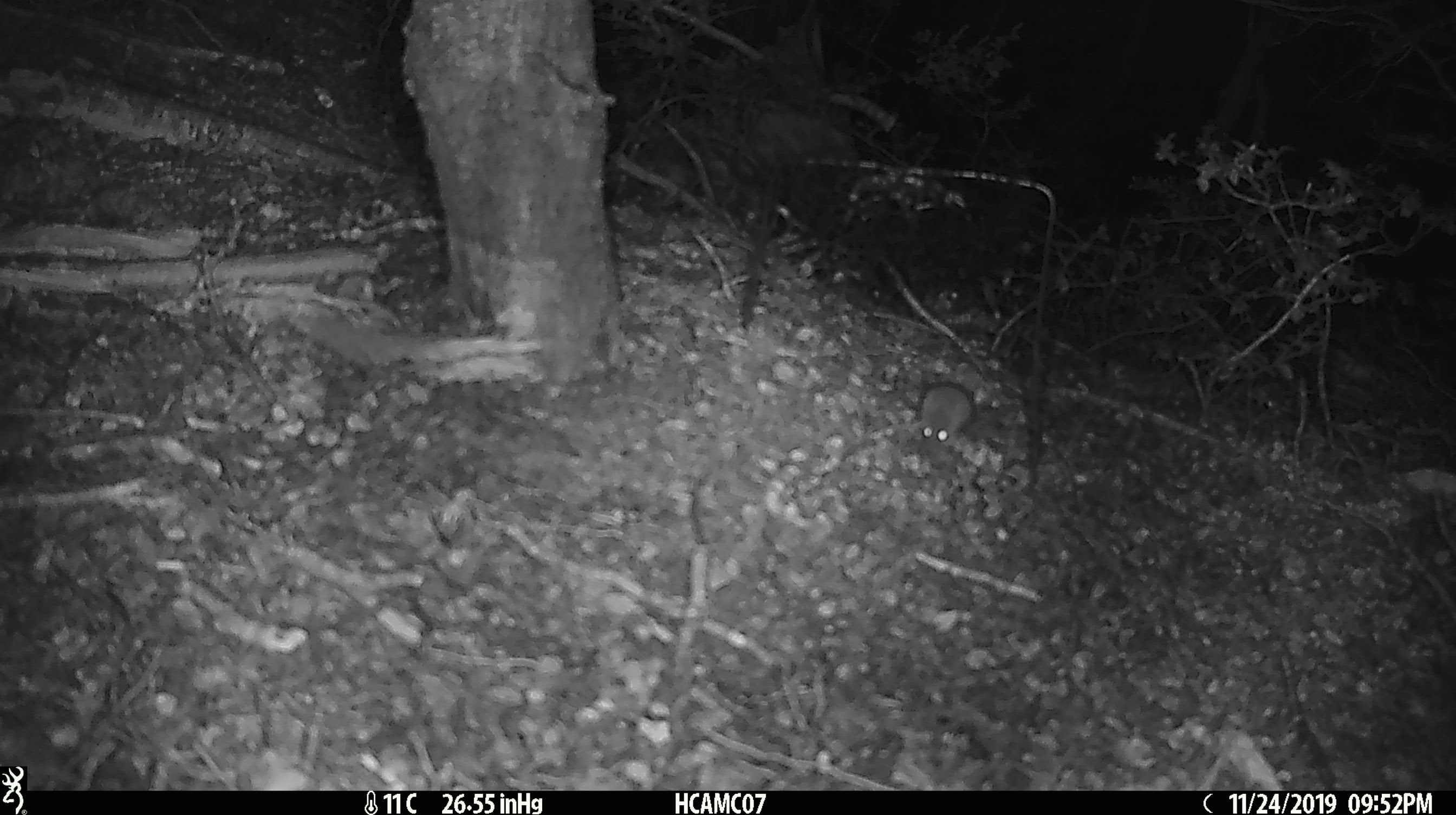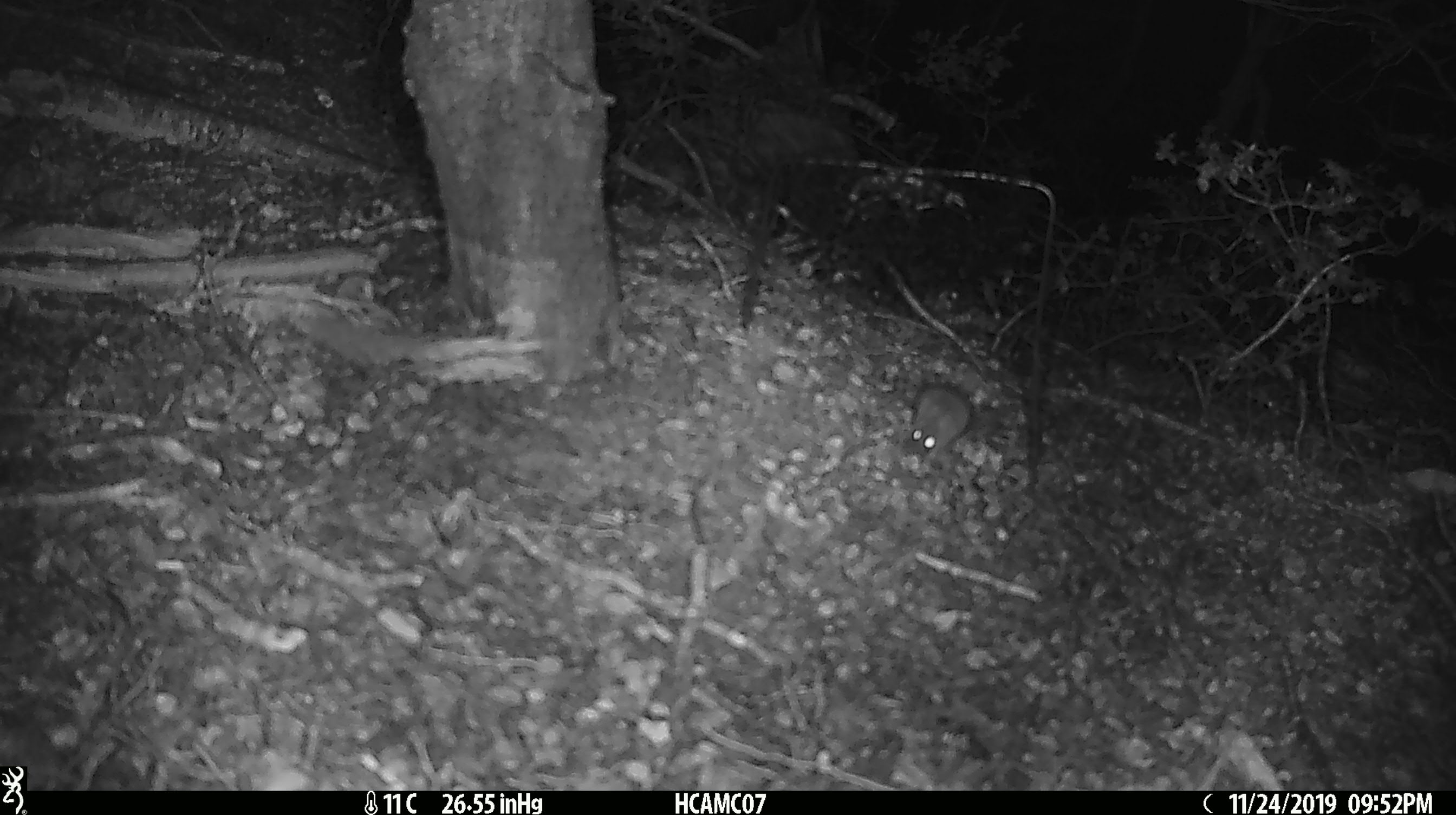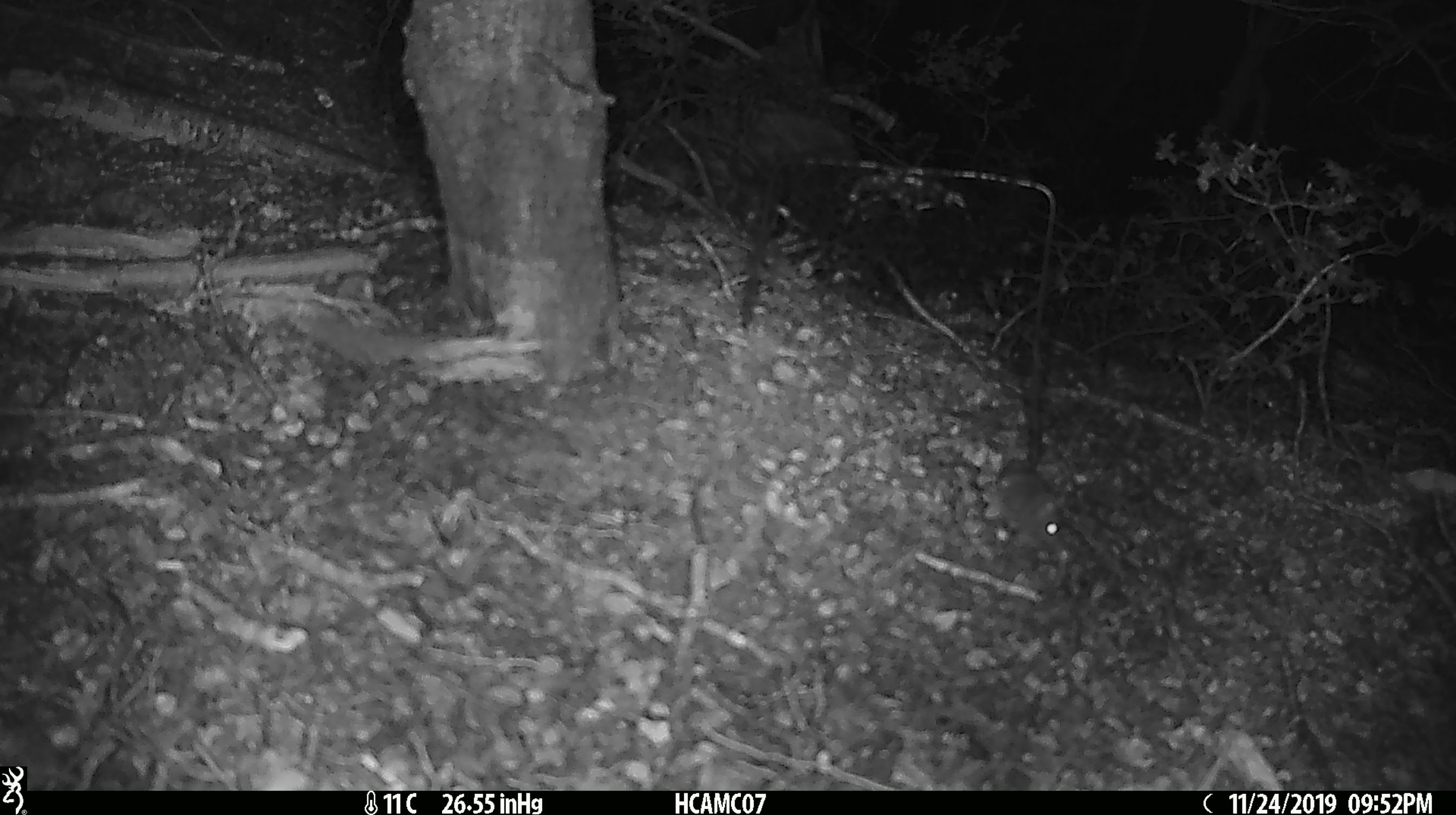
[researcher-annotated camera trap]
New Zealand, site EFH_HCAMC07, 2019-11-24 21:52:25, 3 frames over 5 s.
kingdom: Animalia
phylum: Chordata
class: Mammalia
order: Rodentia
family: Muridae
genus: Mus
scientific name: Mus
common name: mouse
Mouse (Mus).